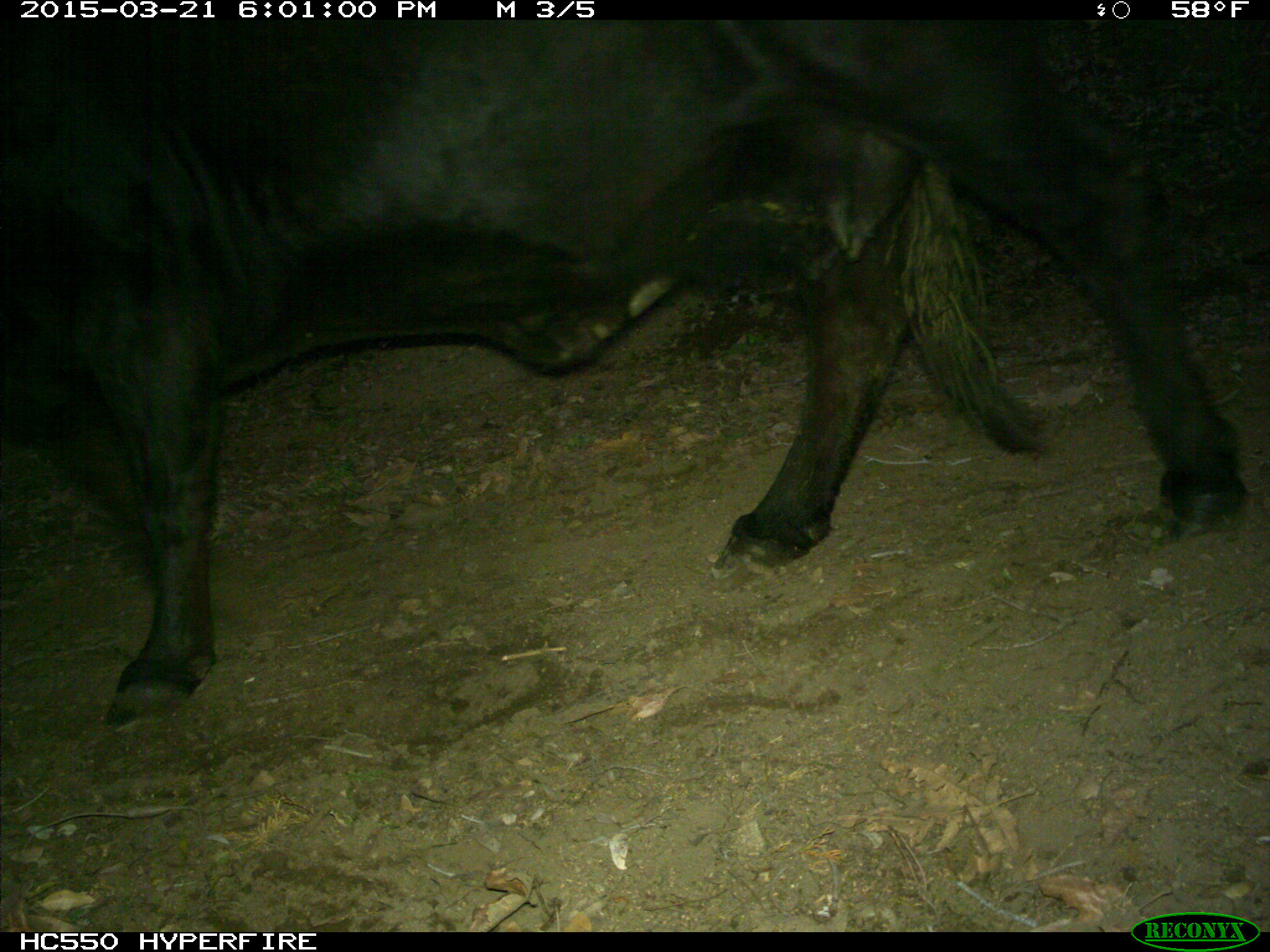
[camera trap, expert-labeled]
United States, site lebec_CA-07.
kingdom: Animalia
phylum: Chordata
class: Mammalia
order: Artiodactyla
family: Bovidae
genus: Bos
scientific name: Bos taurus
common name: domestic cow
Bos taurus (domestic cow).